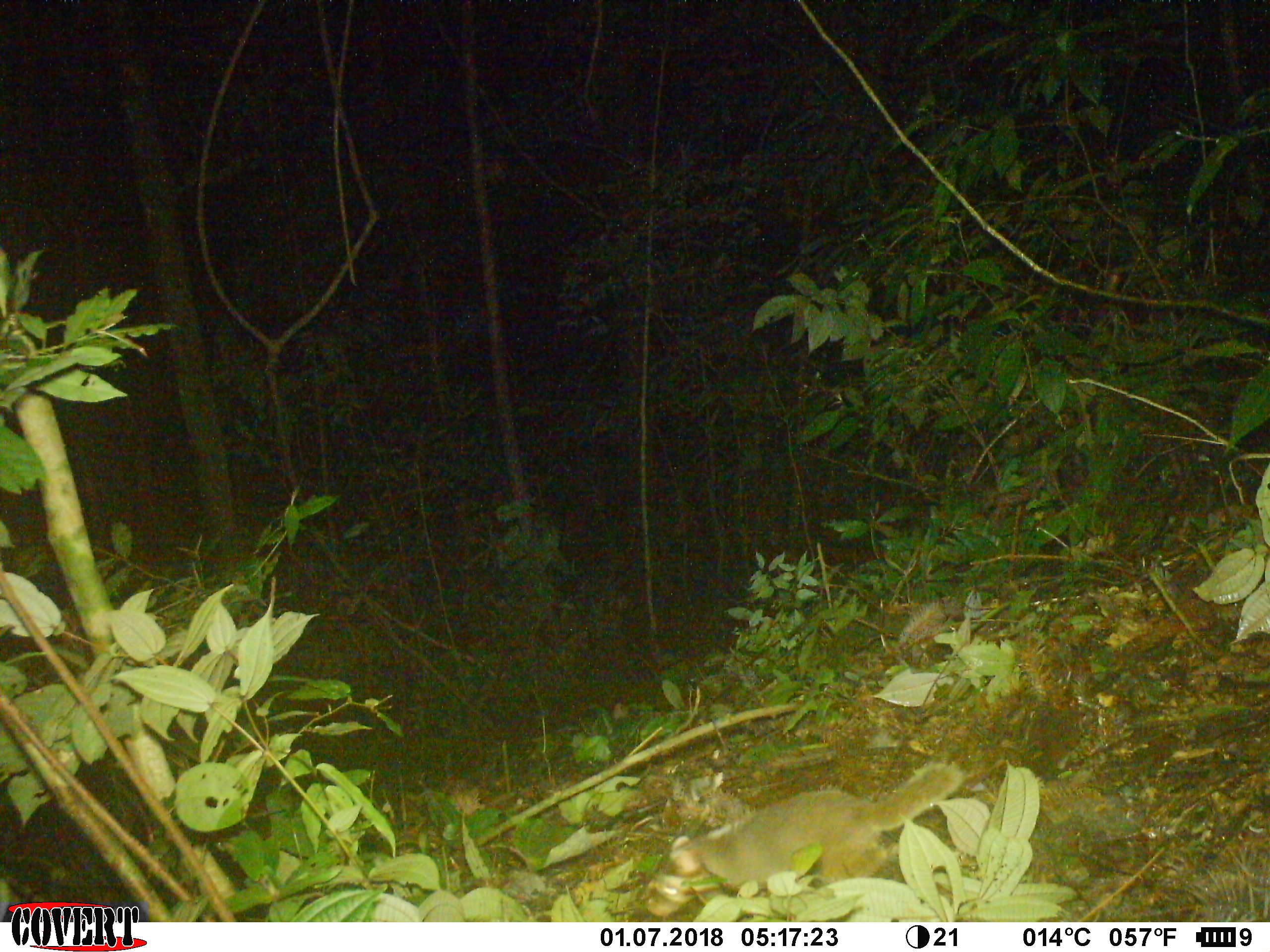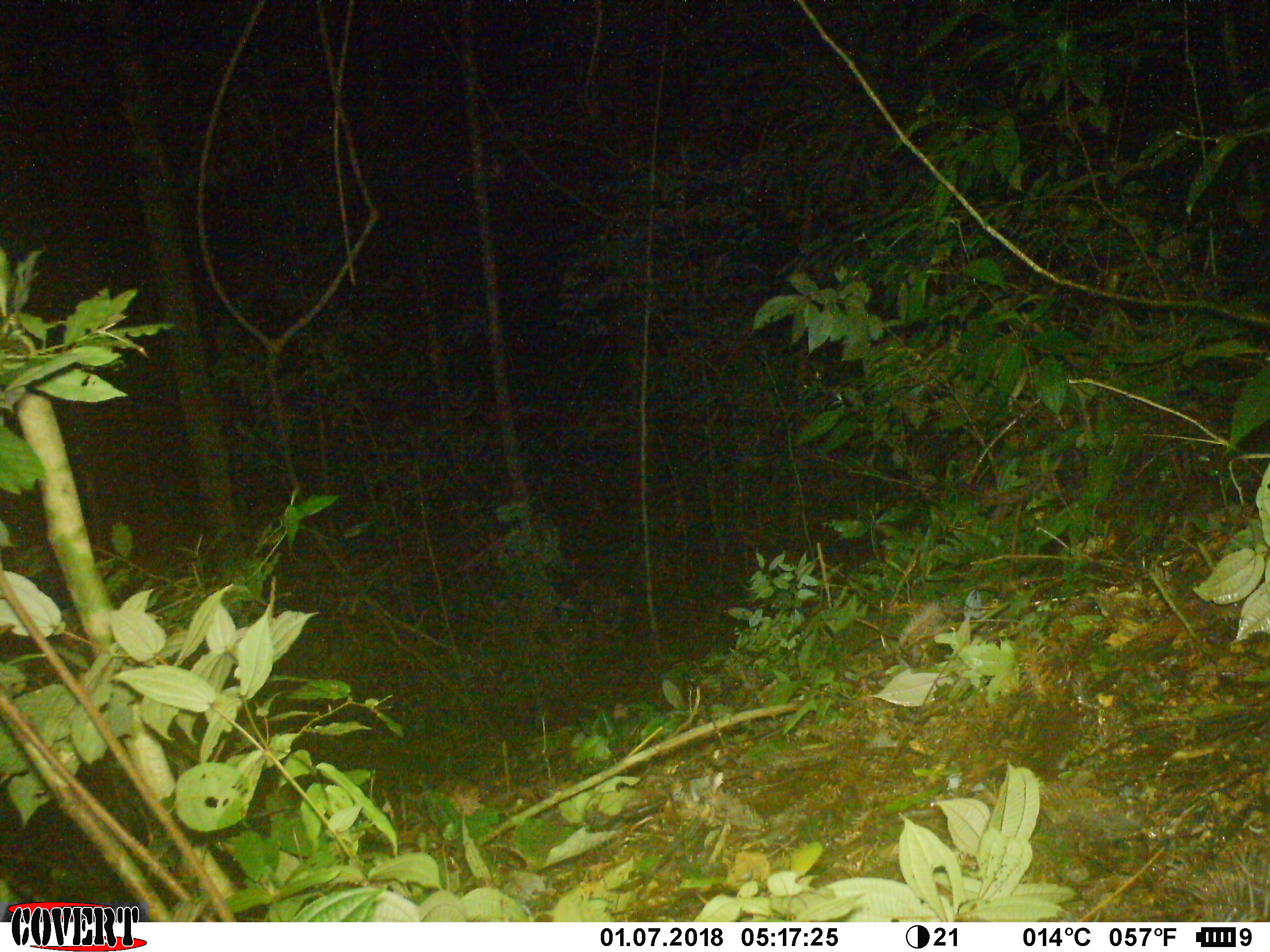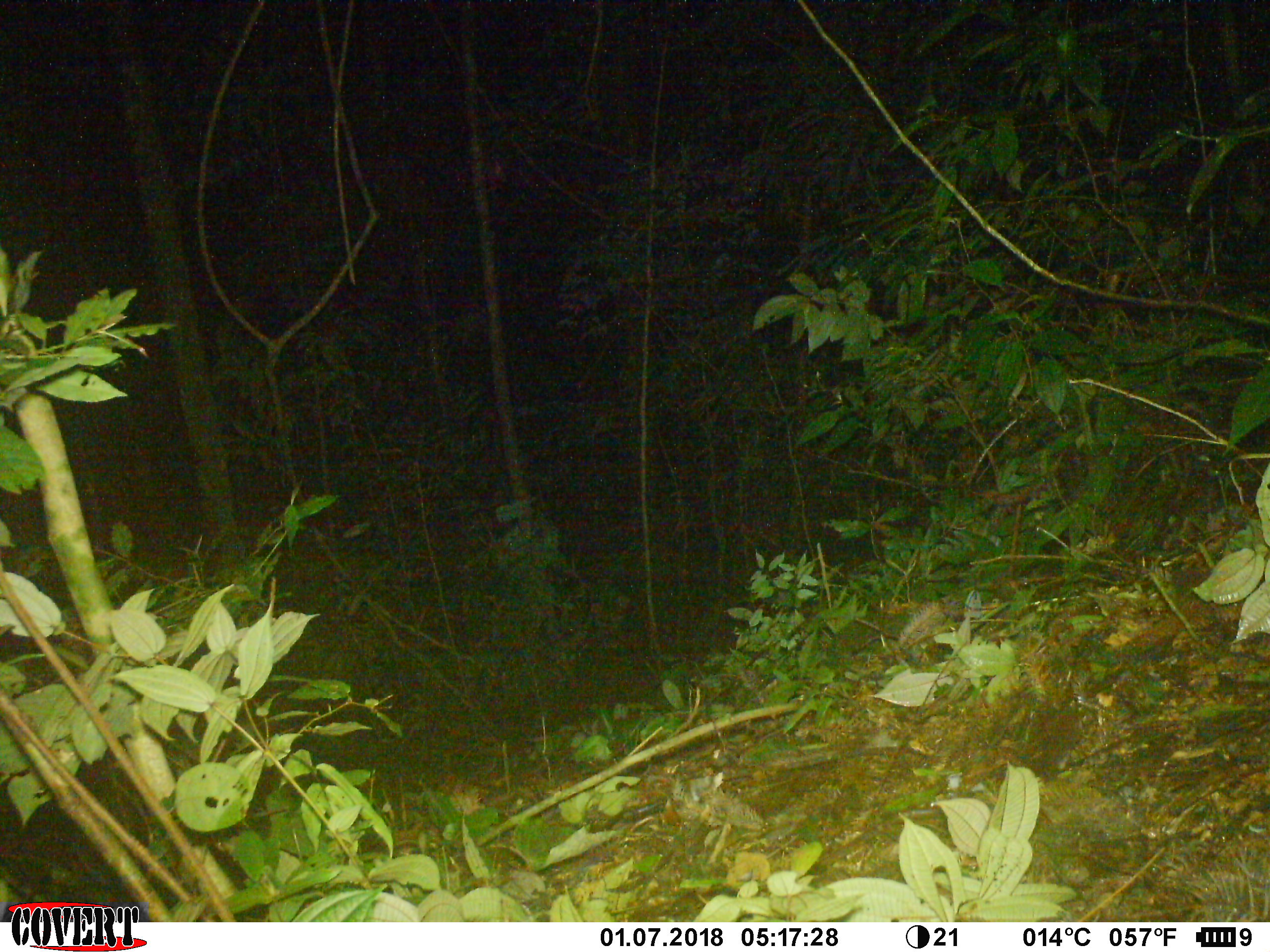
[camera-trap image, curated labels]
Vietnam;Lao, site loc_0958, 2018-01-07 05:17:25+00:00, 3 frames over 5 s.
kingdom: Animalia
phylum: Chordata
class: Mammalia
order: Carnivora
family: Mustelidae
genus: Melogale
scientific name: Melogale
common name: ferret badger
Ferret badger (Melogale). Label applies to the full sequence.